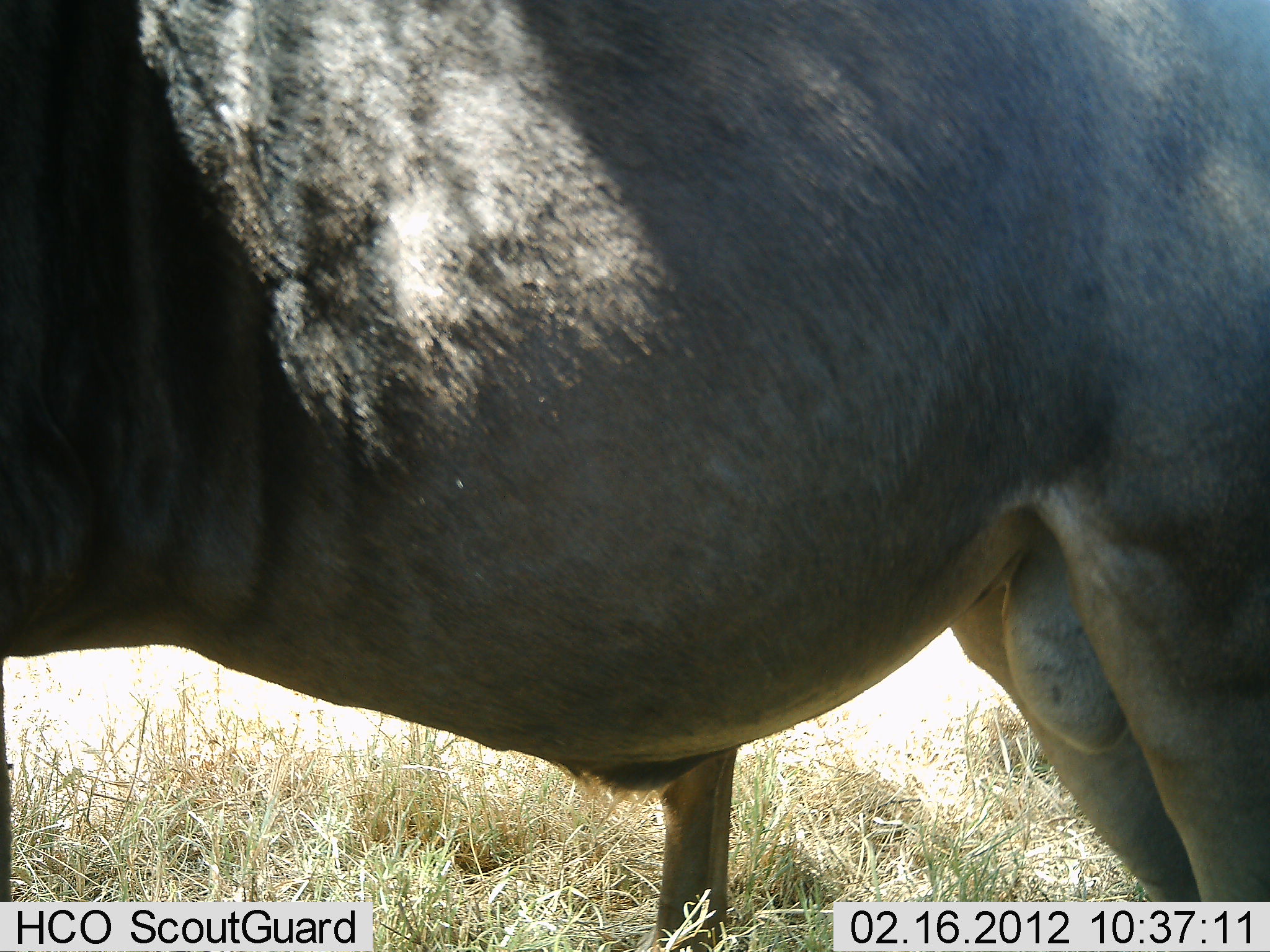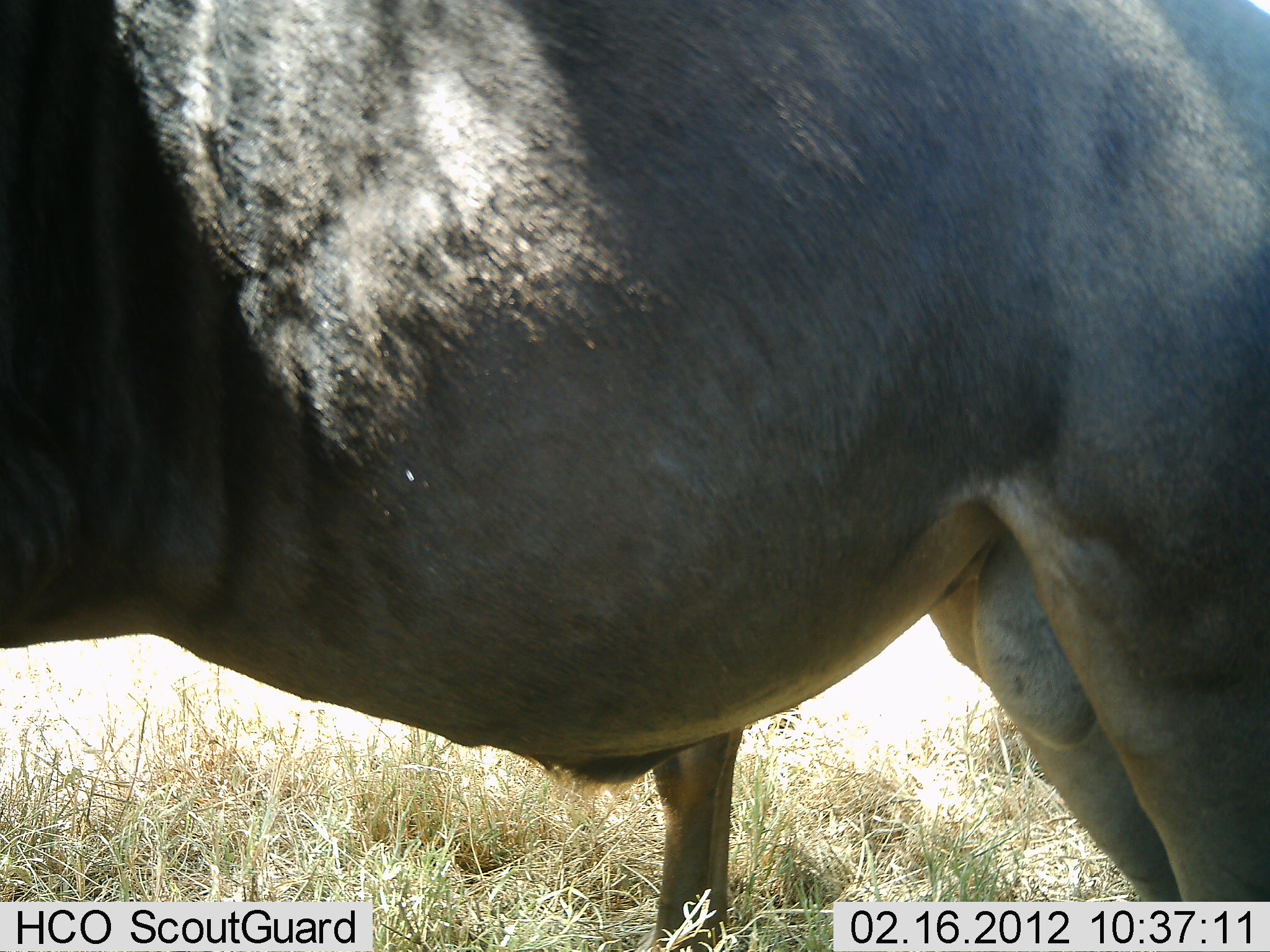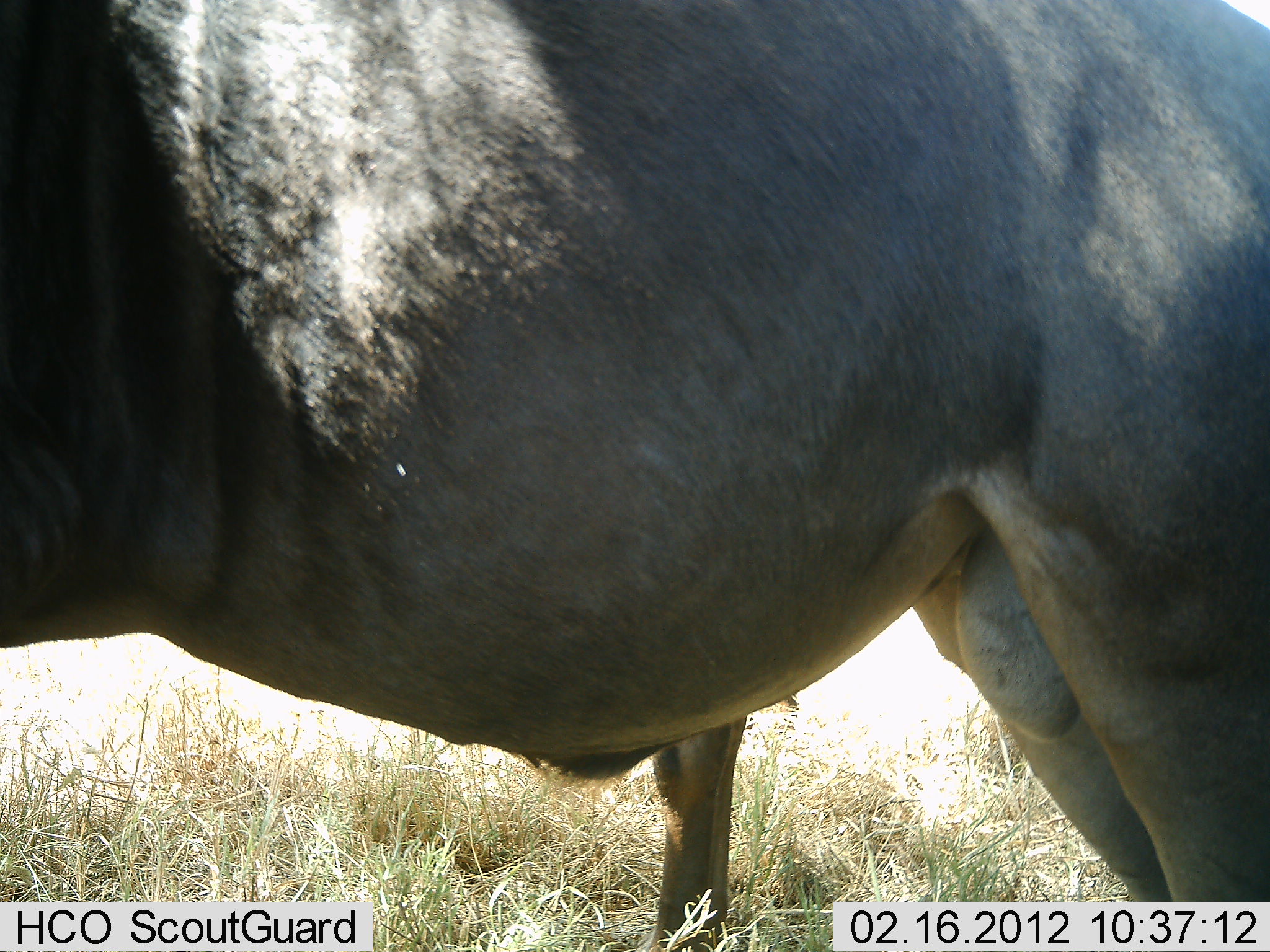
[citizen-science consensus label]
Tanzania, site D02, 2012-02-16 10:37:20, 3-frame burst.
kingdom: Animalia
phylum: Chordata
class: Mammalia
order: Artiodactyla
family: Bovidae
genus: Connochaetes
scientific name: Connochaetes taurinus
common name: blue wildebeest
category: wildebeest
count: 2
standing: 100%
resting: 0%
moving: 0%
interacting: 0%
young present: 0%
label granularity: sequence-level